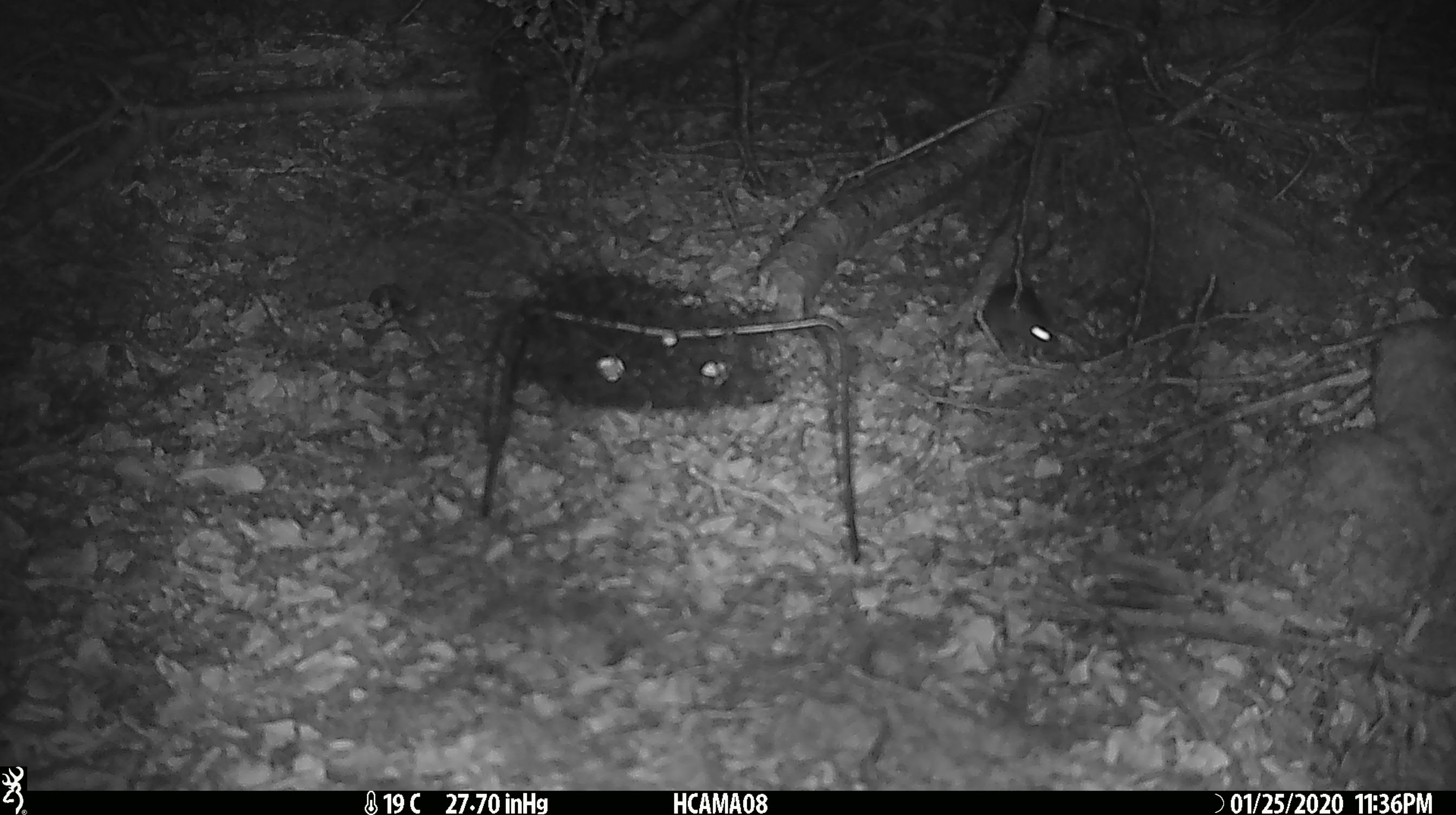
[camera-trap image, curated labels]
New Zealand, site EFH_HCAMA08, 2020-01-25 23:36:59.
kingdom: Animalia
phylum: Chordata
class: Mammalia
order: Rodentia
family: Muridae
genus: Mus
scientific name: Mus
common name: mouse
Mouse (Mus).